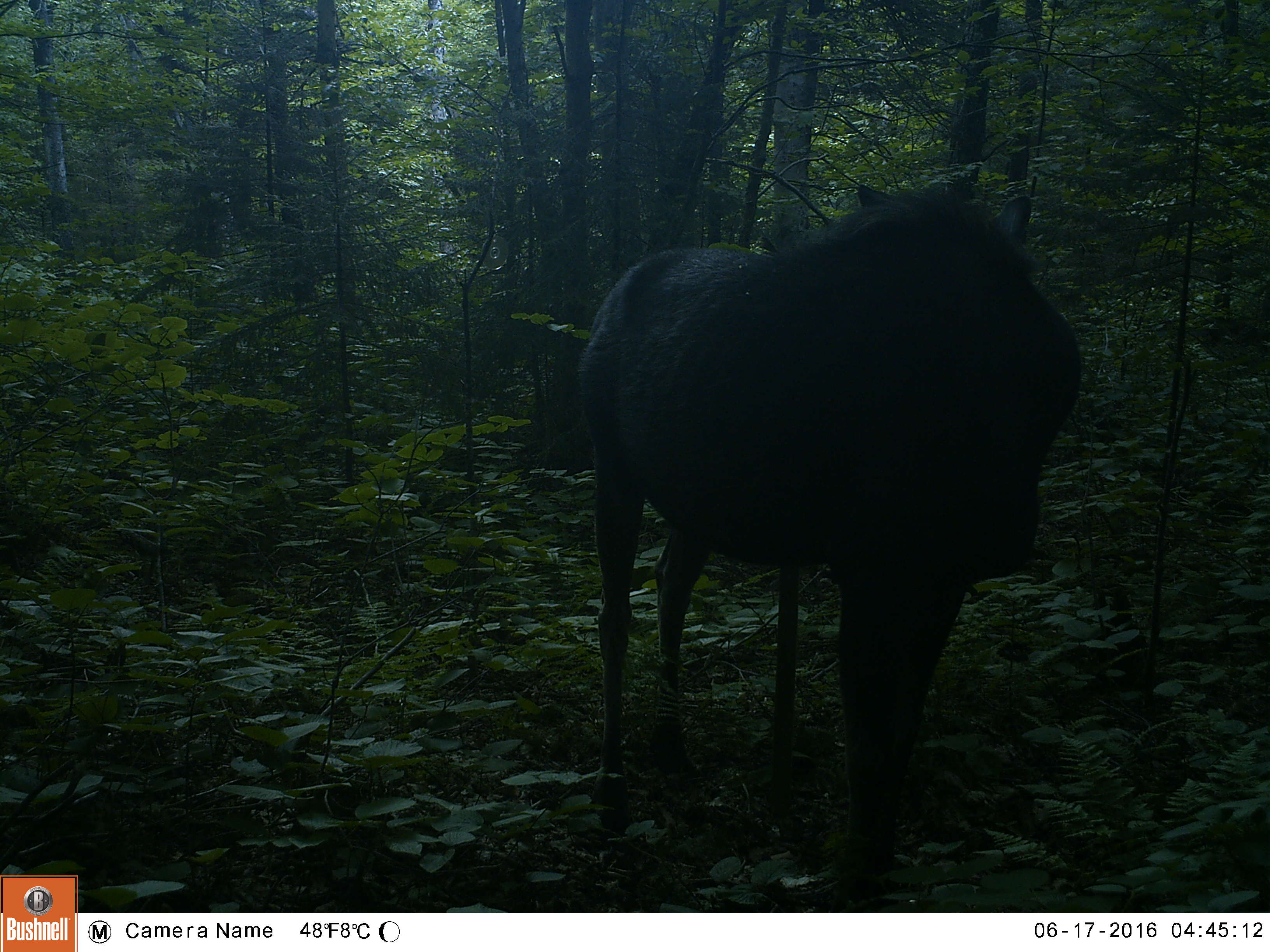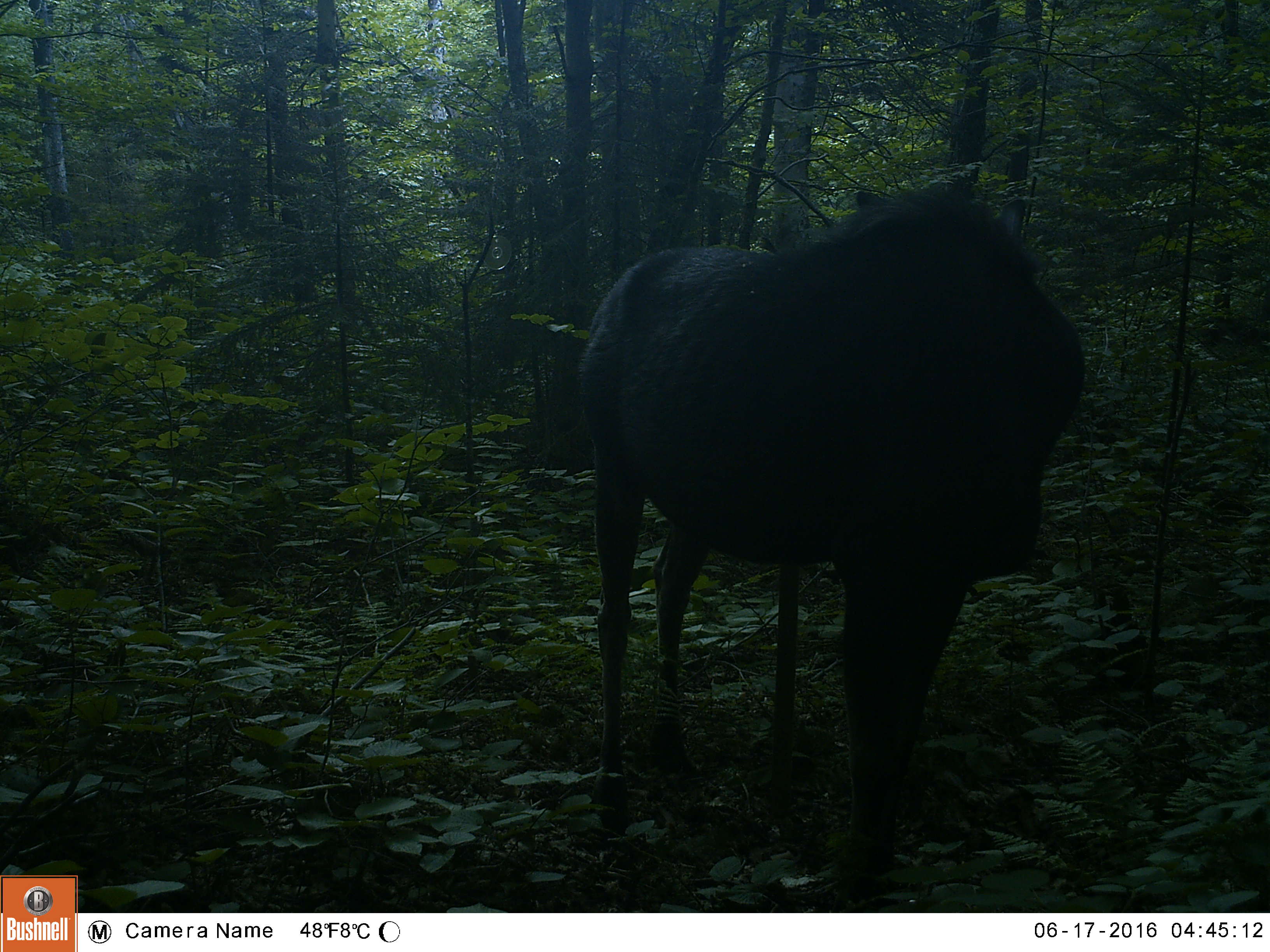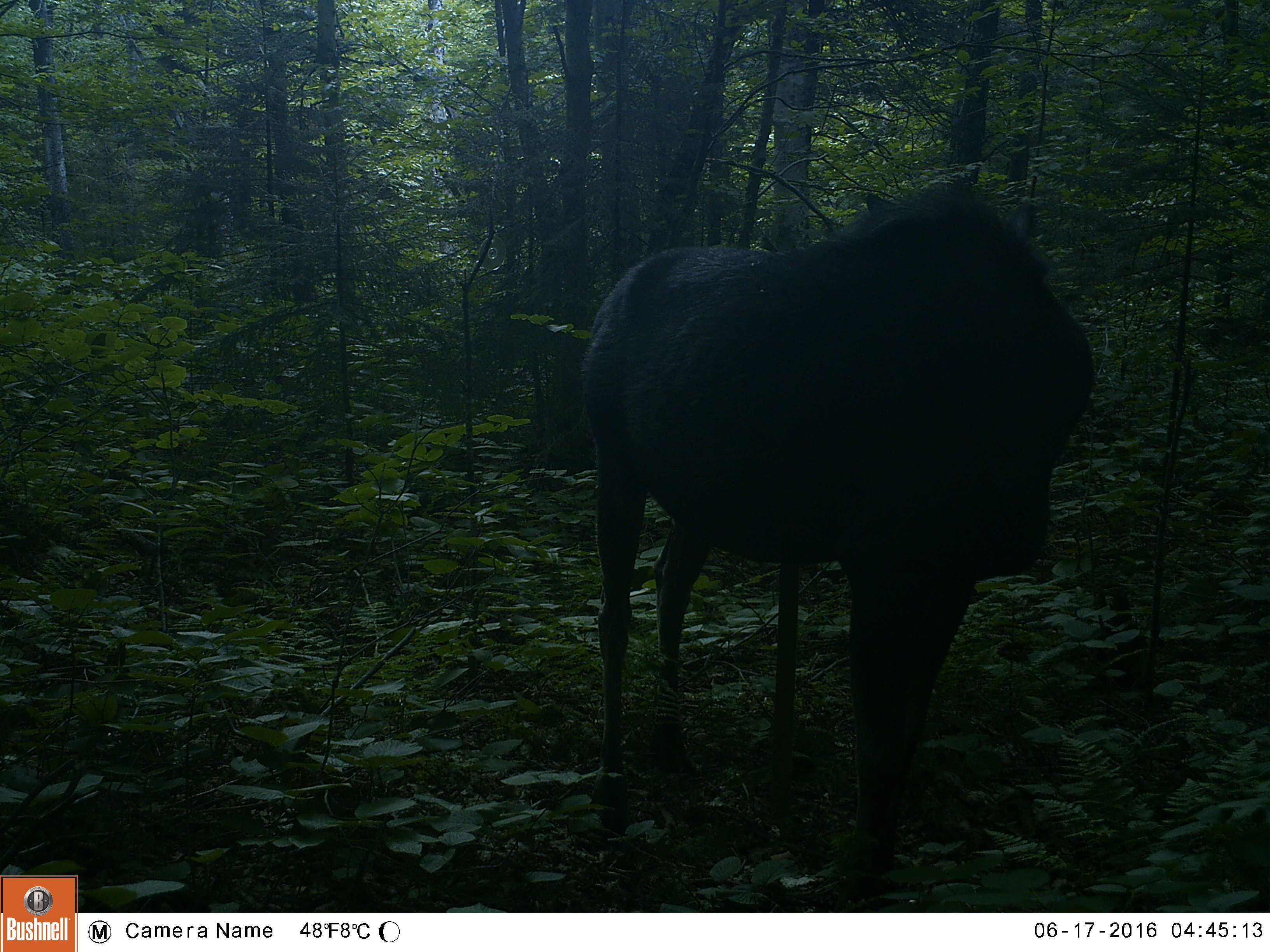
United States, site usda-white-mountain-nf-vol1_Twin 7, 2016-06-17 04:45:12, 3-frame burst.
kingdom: Animalia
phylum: Chordata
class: Mammalia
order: Artiodactyla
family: Cervidae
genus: Alces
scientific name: Alces alces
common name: moose